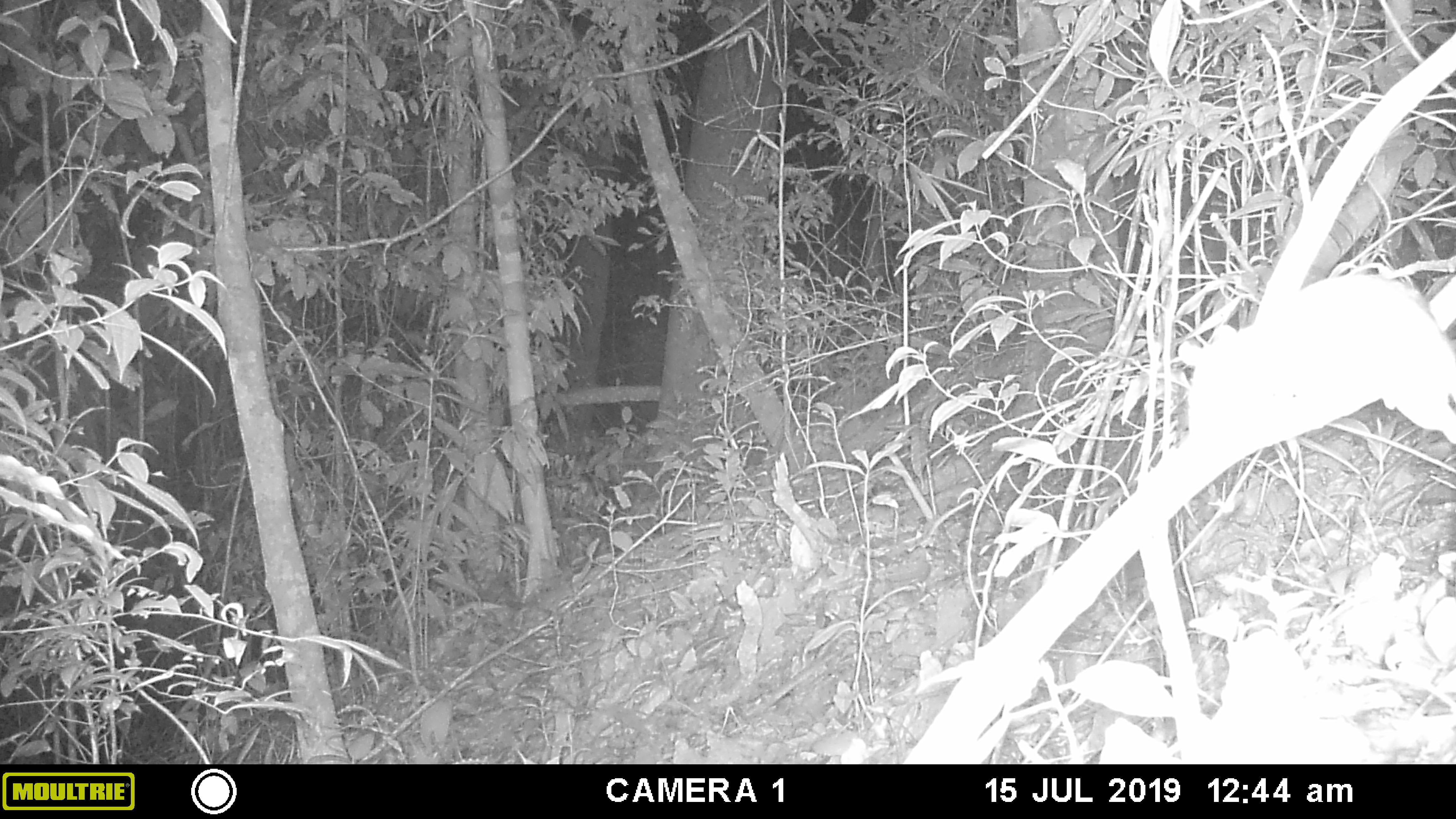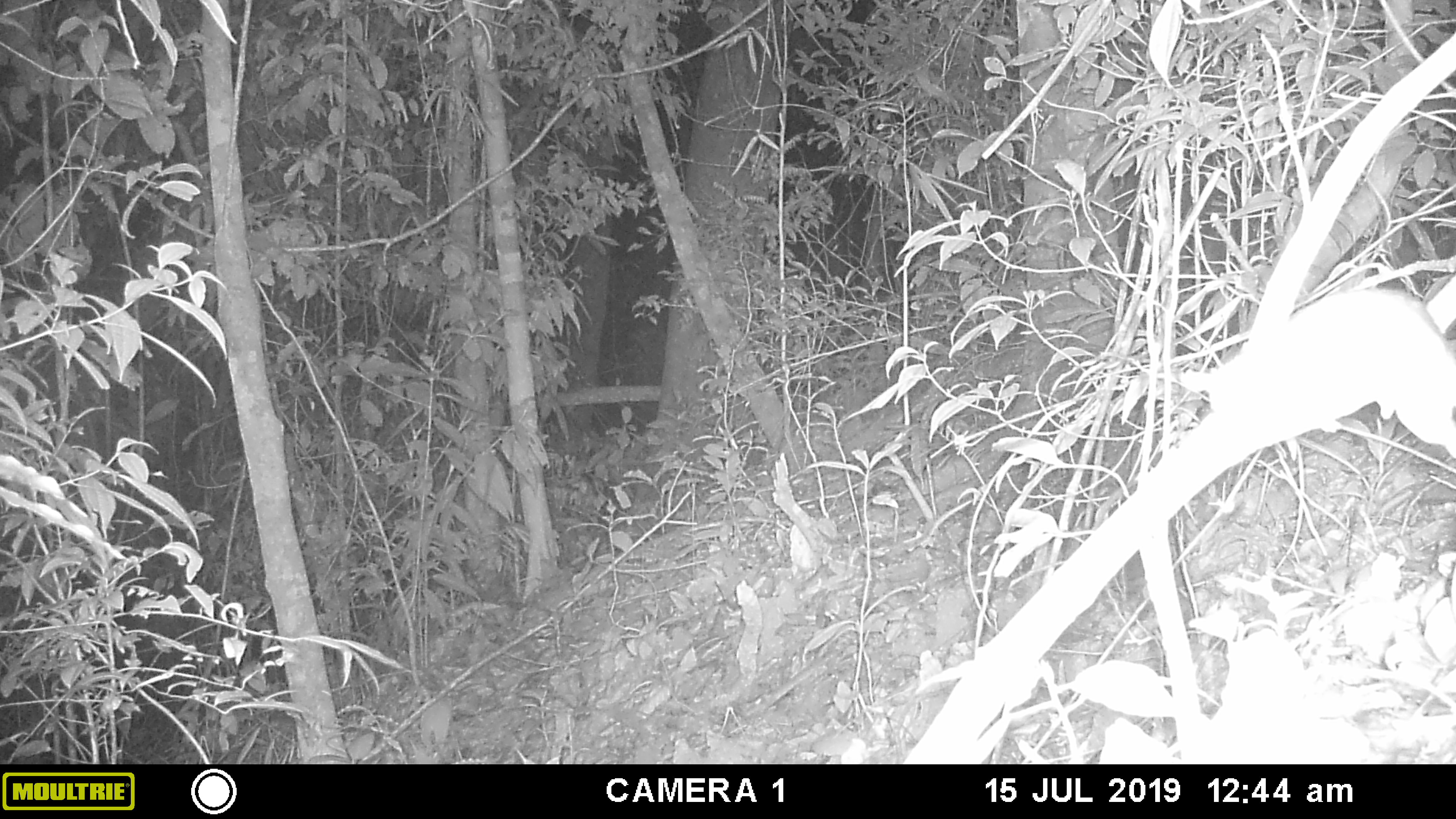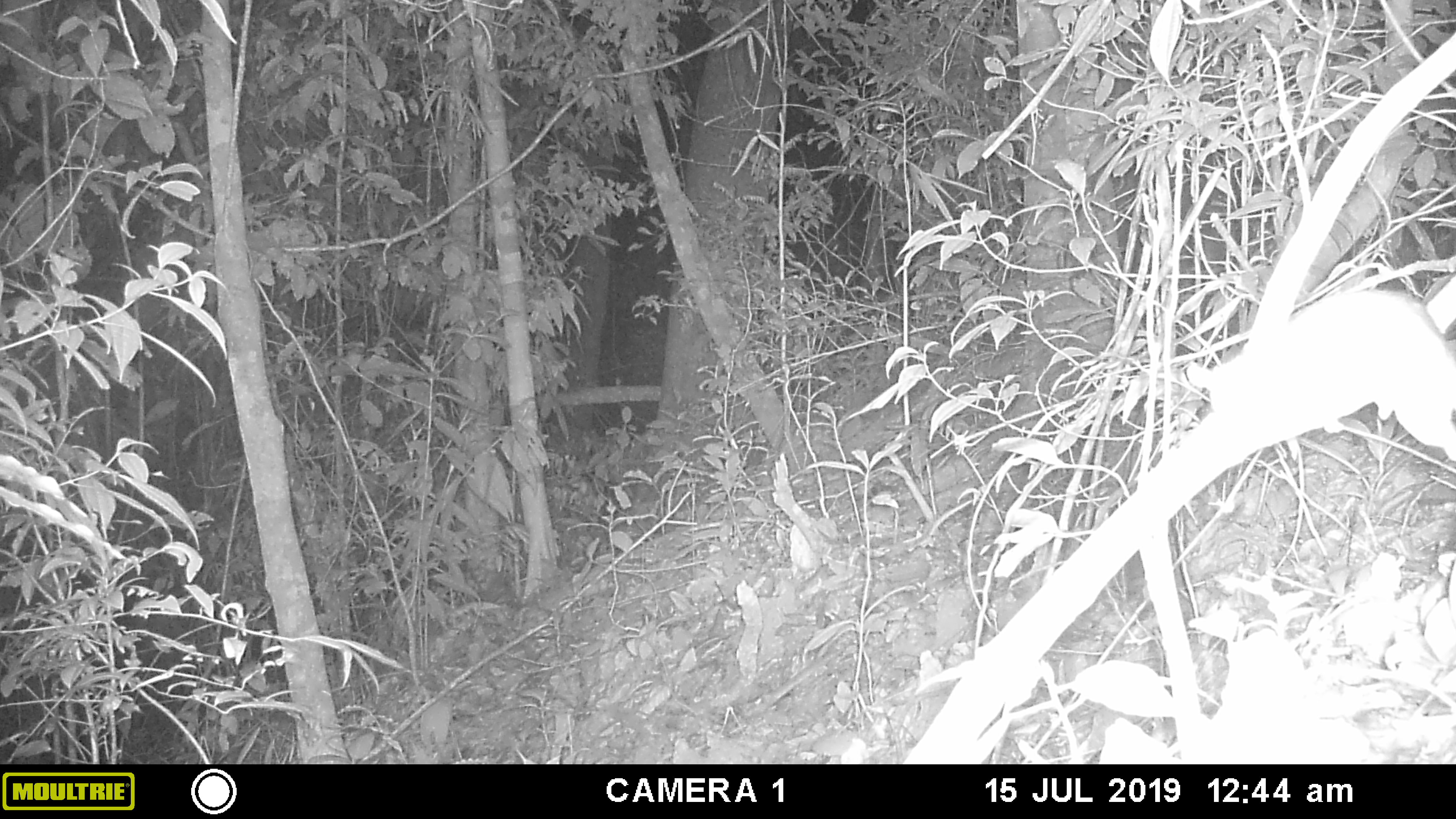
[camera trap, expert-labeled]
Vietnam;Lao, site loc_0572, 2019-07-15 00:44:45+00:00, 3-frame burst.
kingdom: Animalia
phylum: Chordata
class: Mammalia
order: Rodentia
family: Muridae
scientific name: Muridae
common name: old-world mice and rats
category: unidentified murid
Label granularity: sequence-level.